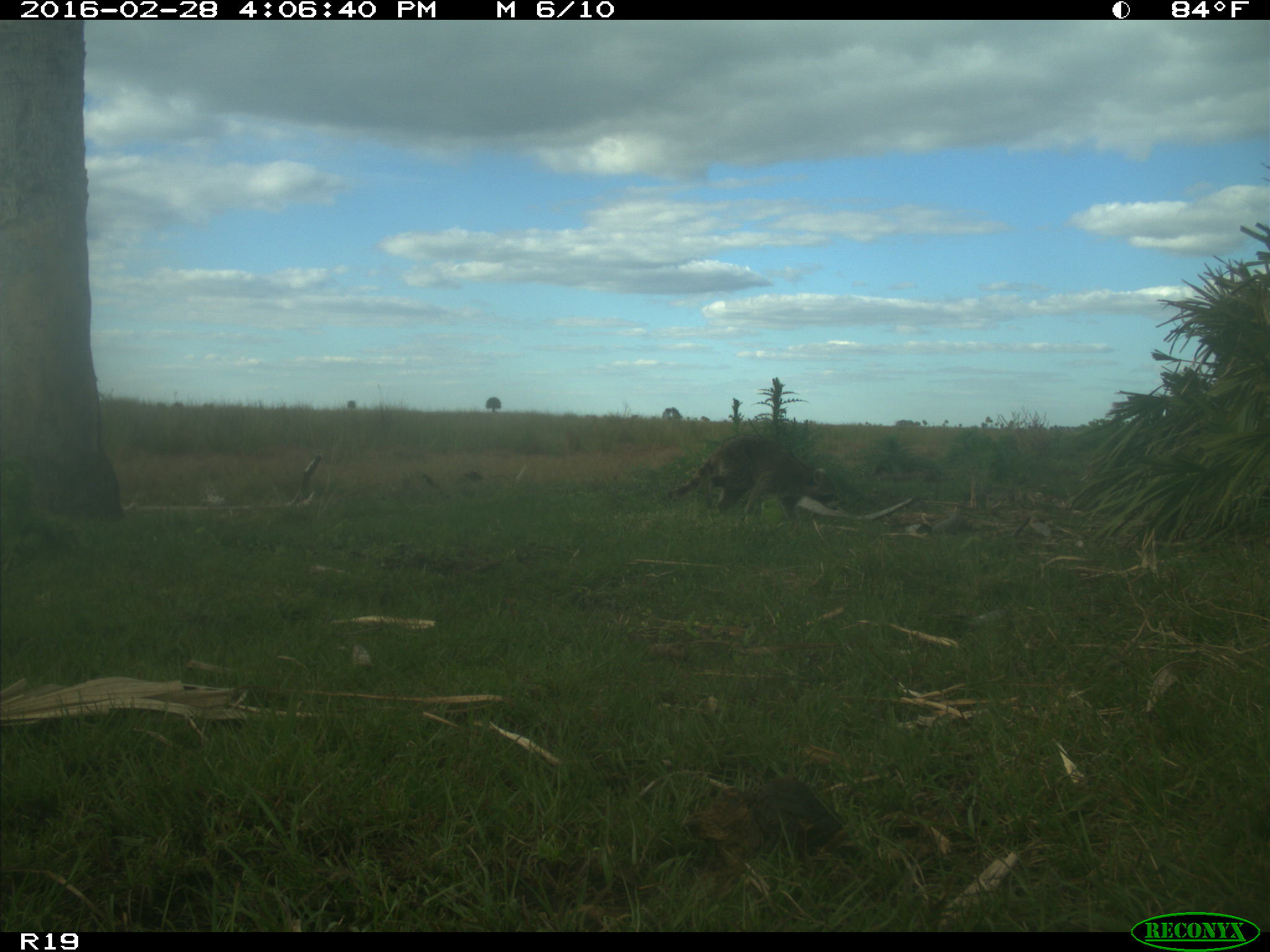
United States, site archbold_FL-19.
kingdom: Animalia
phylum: Chordata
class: Mammalia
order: Carnivora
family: Procyonidae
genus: Procyon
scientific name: Procyon lotor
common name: common raccoon